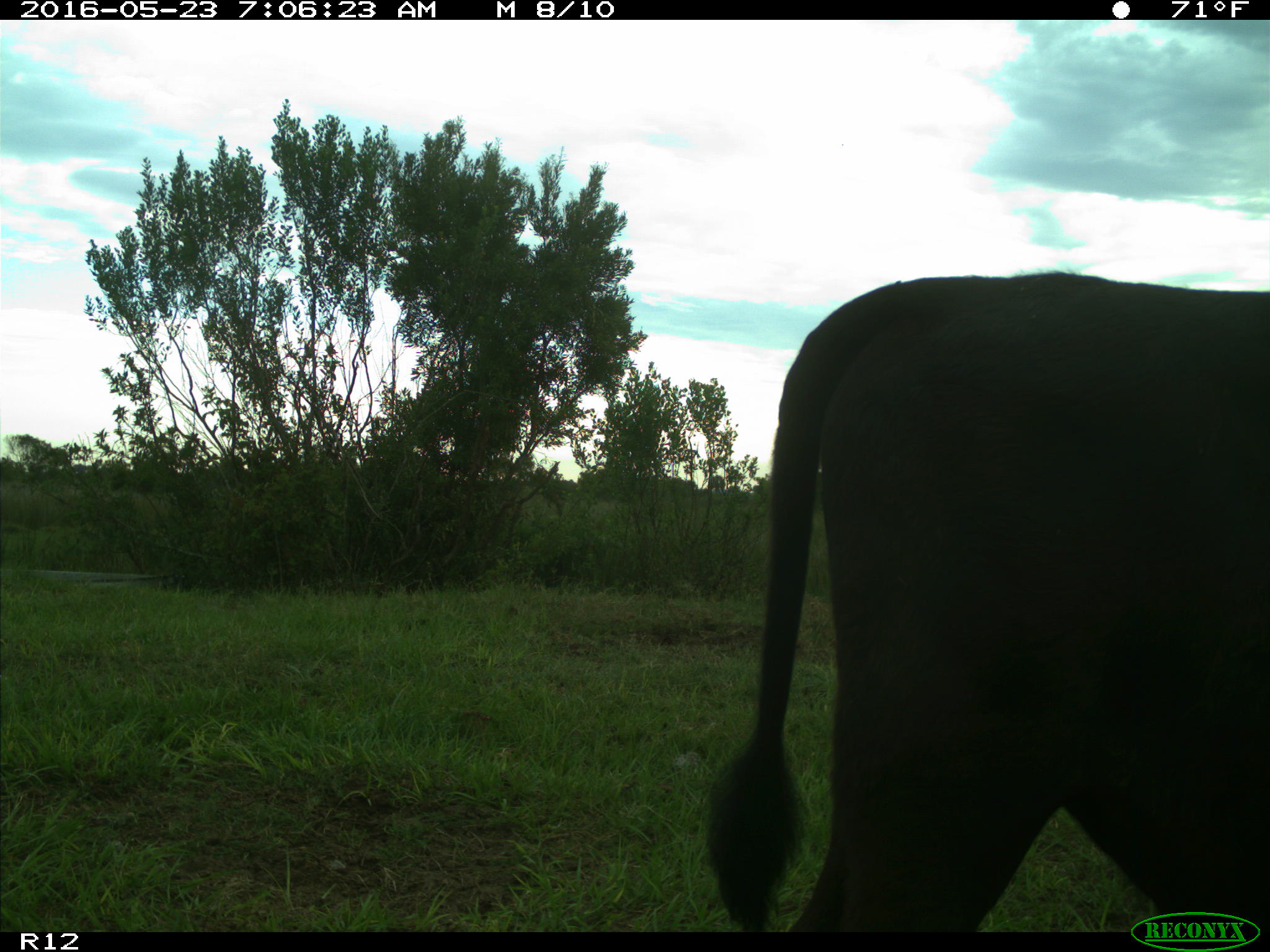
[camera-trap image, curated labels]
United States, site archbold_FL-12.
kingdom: Animalia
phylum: Chordata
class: Mammalia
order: Artiodactyla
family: Bovidae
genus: Bos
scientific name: Bos taurus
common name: domestic cow